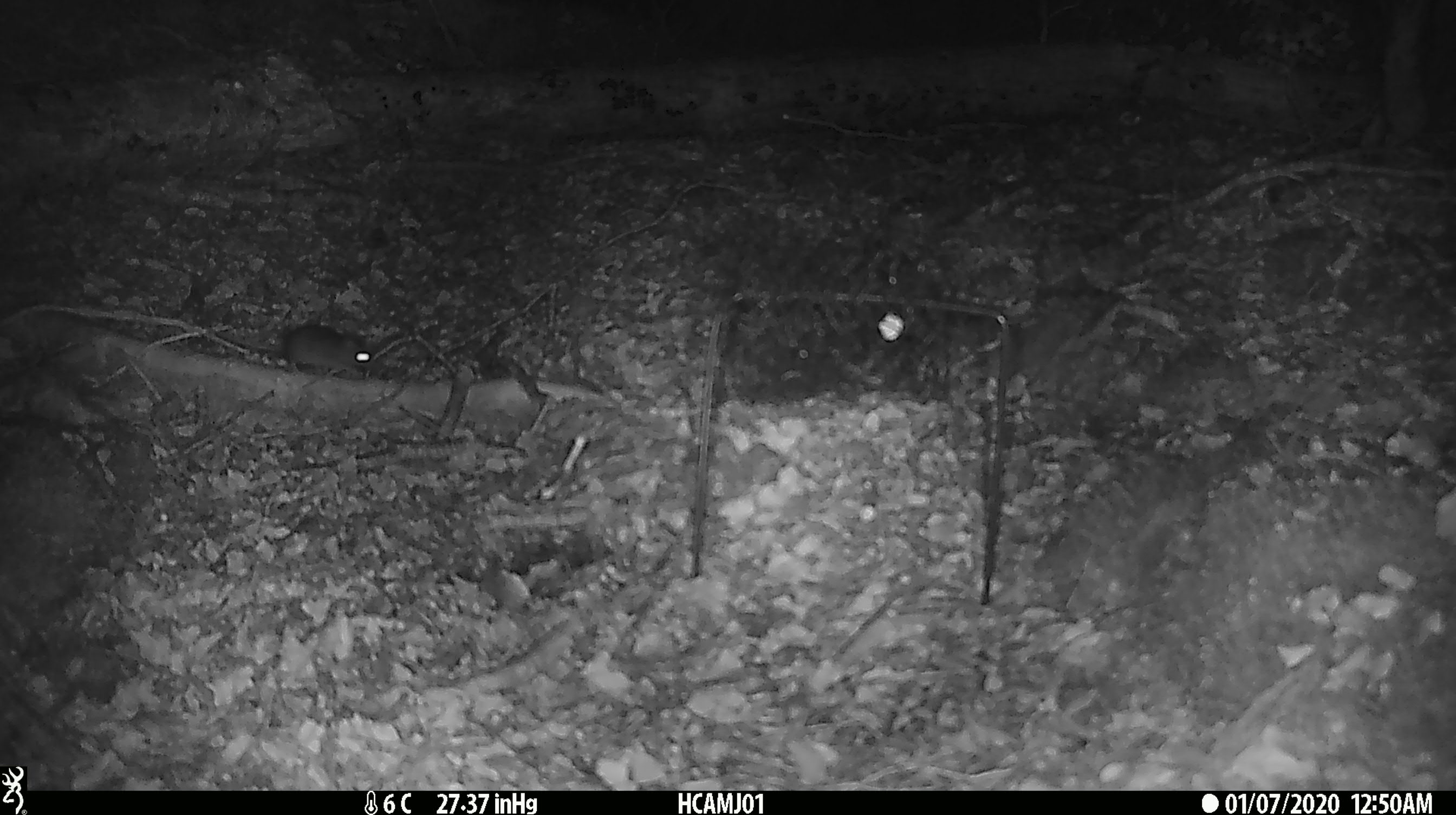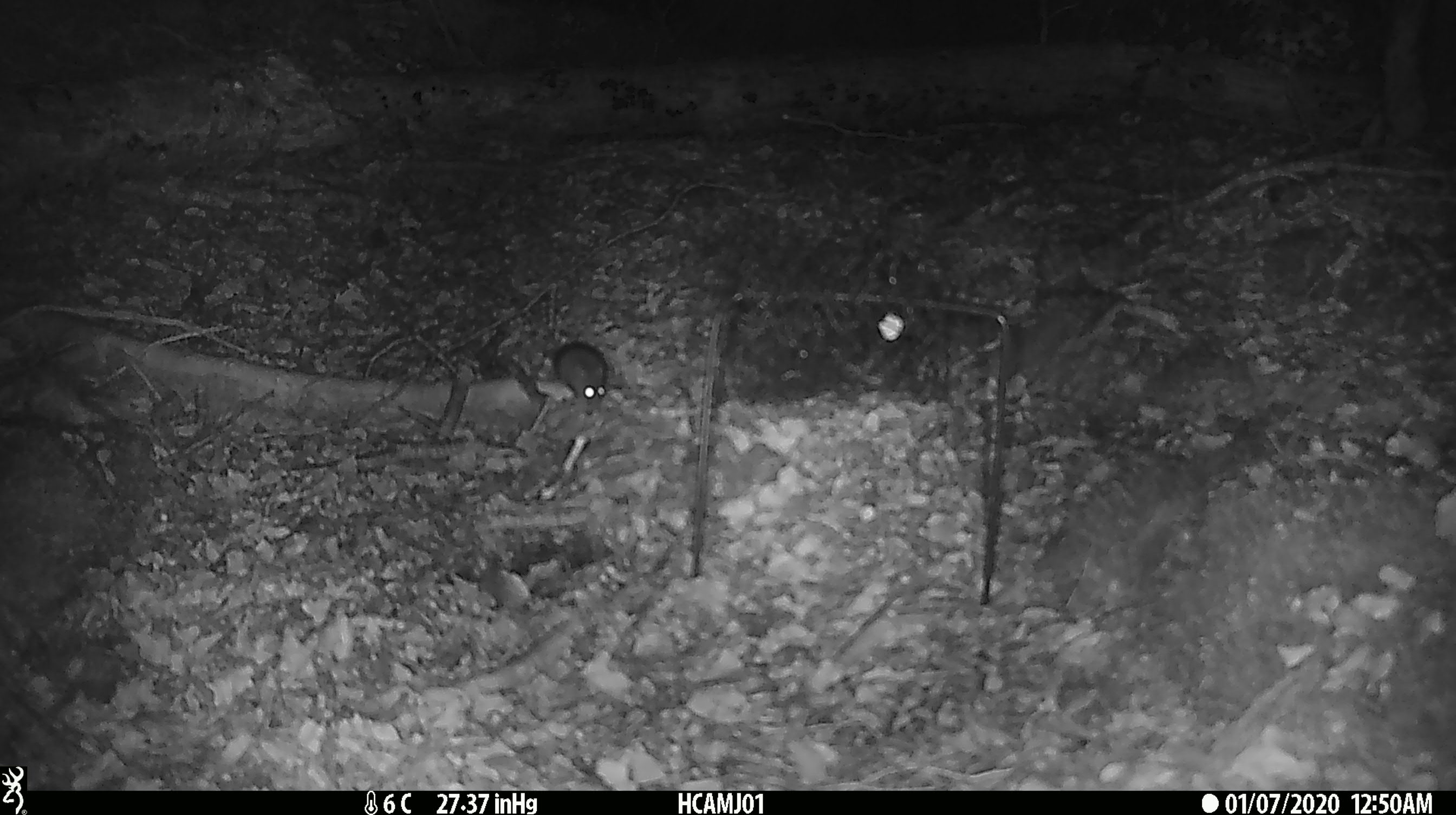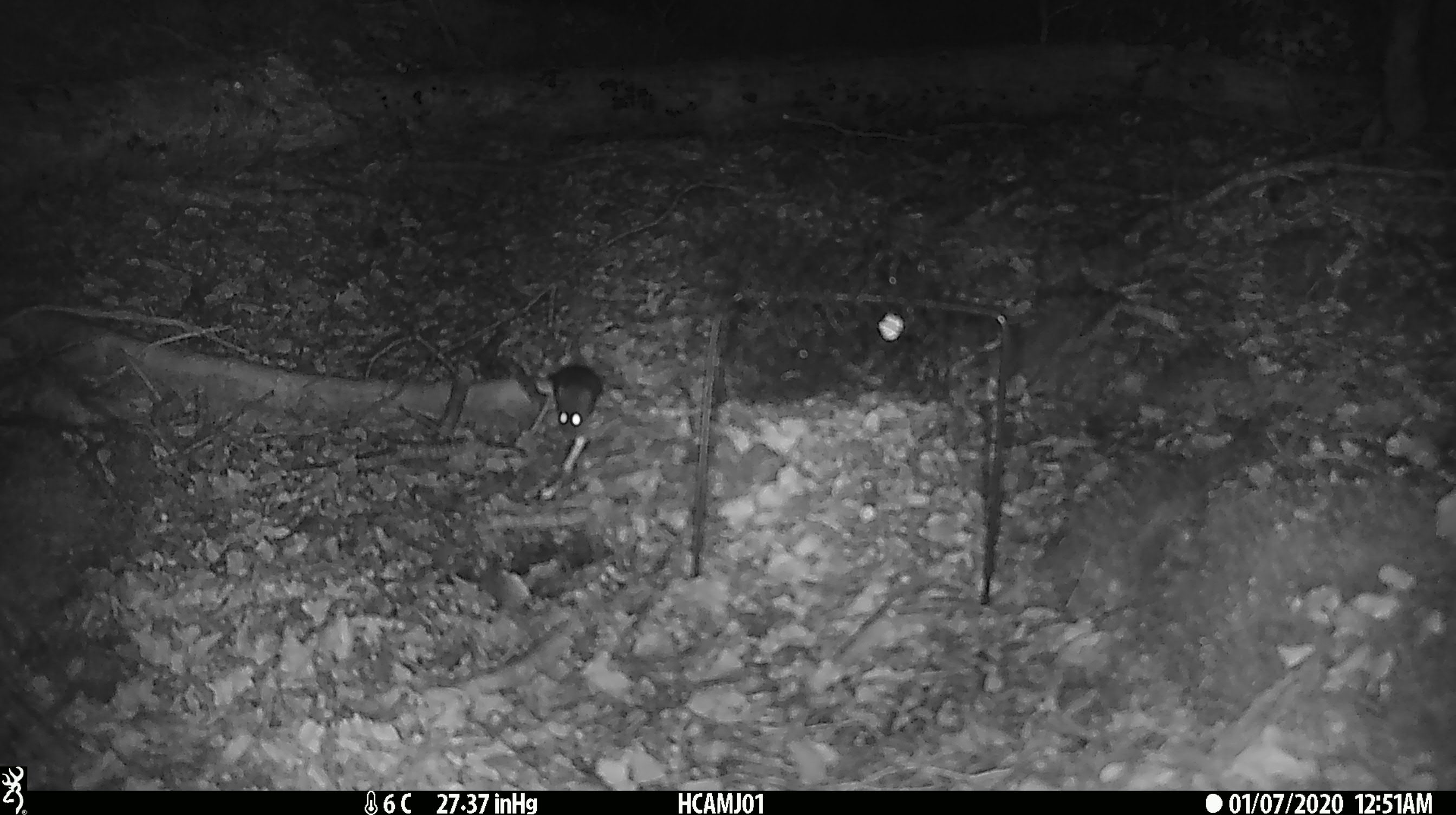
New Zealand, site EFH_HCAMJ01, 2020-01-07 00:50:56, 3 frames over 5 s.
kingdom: Animalia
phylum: Chordata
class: Mammalia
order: Rodentia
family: Muridae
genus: Mus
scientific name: Mus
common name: mouse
Mouse (Mus).